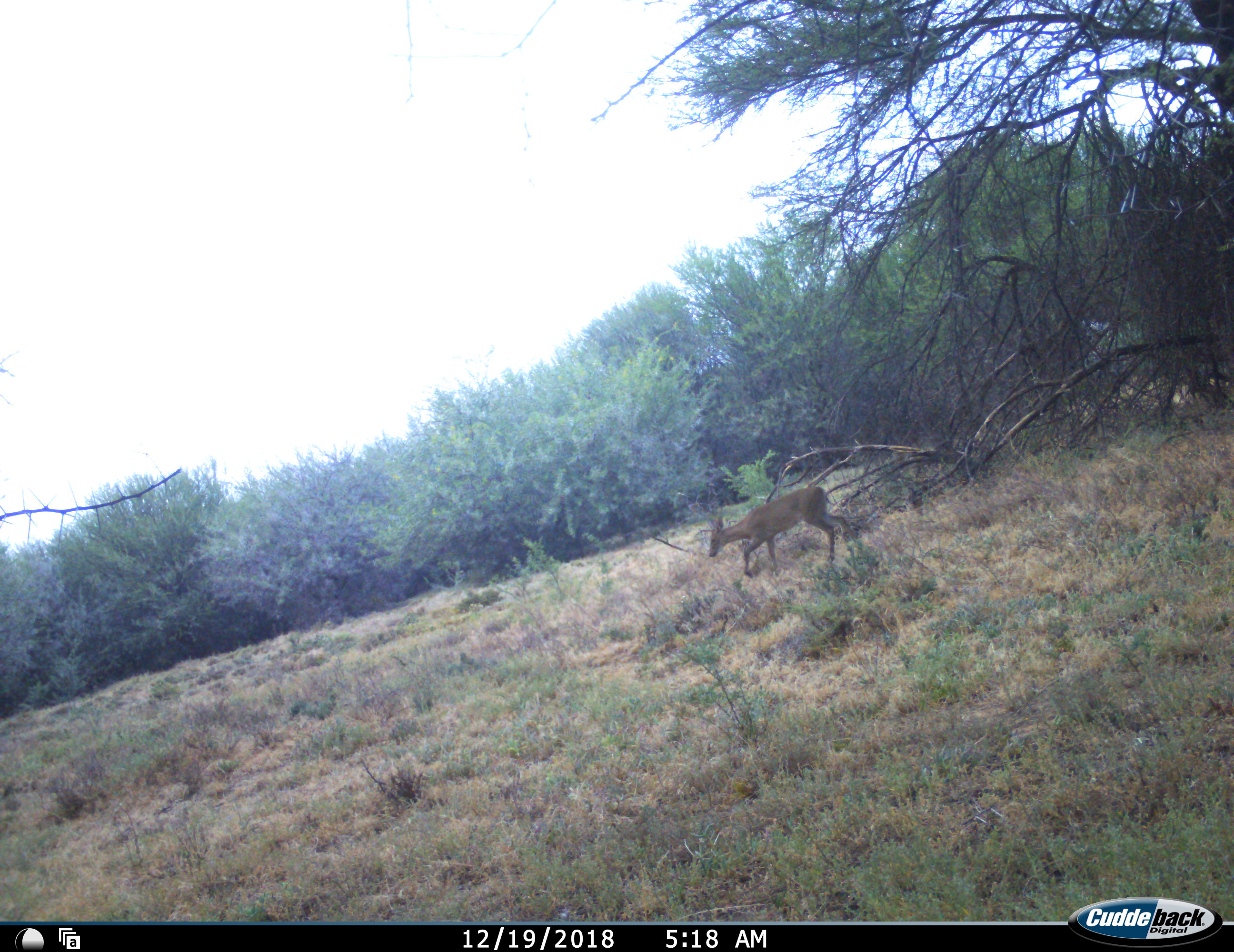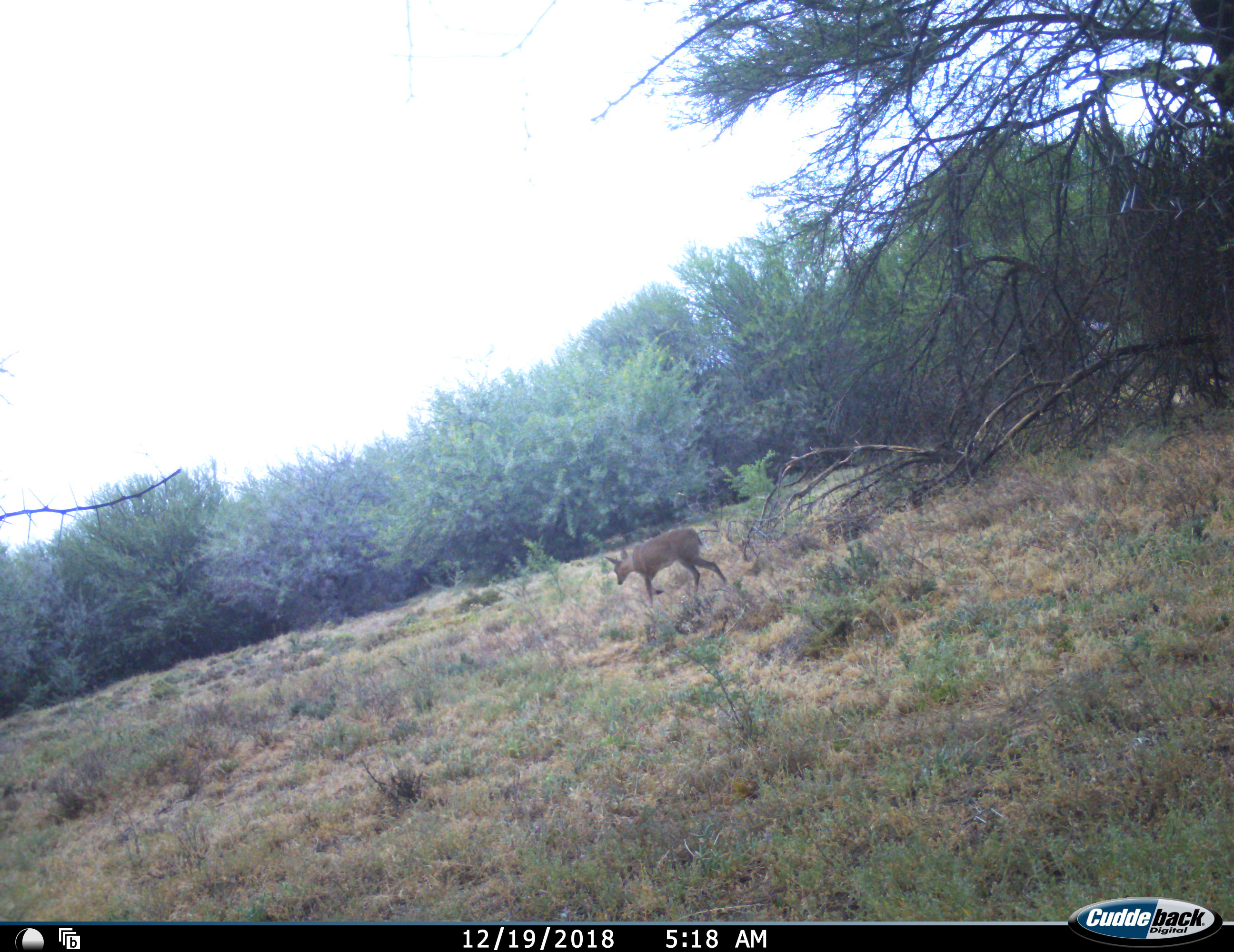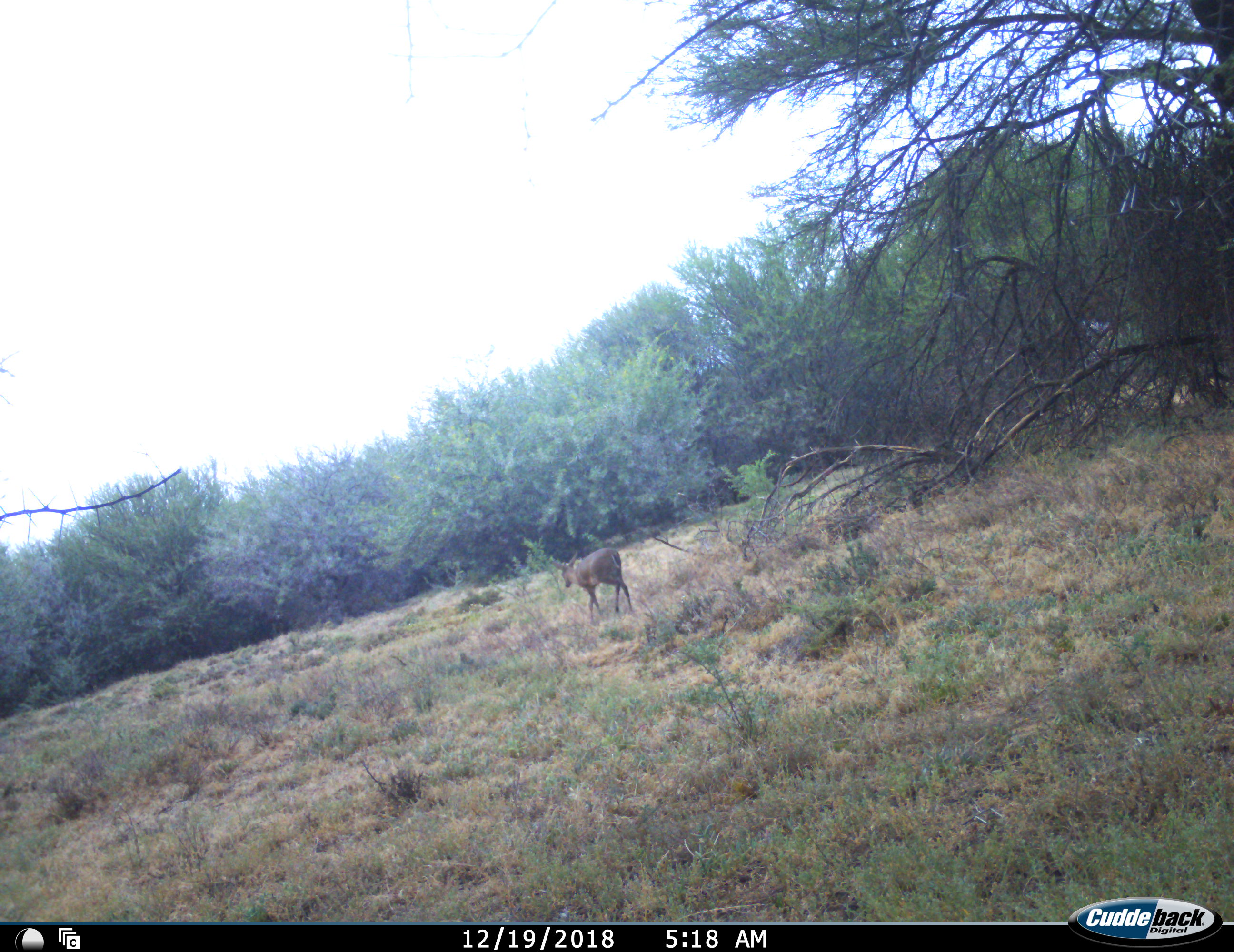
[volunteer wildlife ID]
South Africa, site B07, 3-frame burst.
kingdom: Animalia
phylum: Chordata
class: Mammalia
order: Artiodactyla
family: Bovidae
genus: Sylvicapra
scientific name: Sylvicapra grimmia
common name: common grey duiker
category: duikercommongrey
Duikercommongrey (common grey duiker) (Sylvicapra grimmia), count 1. Behavior (volunteer vote fractions): standing 17%, resting 0%, moving 100%, interacting 0%. Young present (vote fraction): 0%. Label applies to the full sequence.